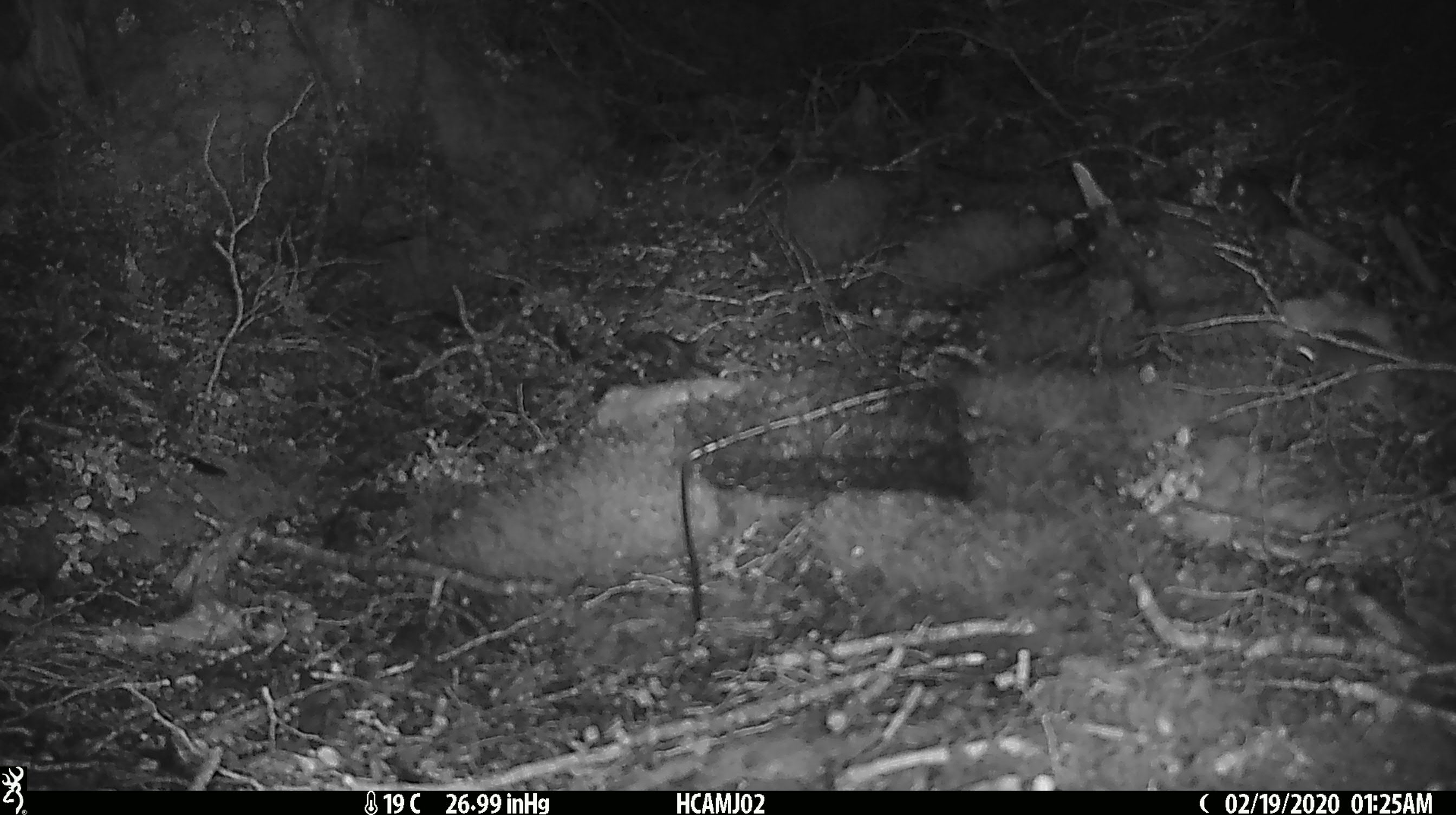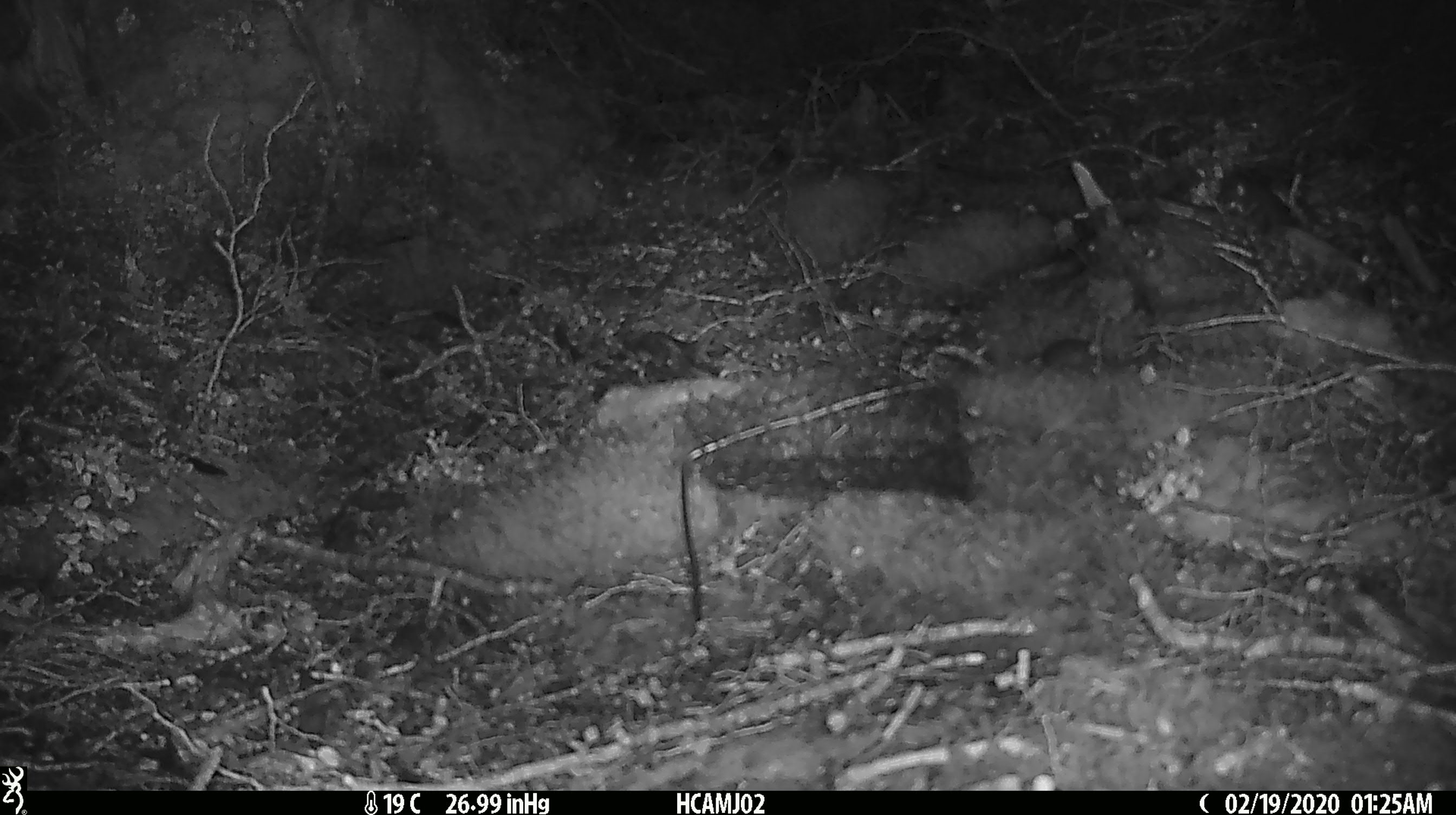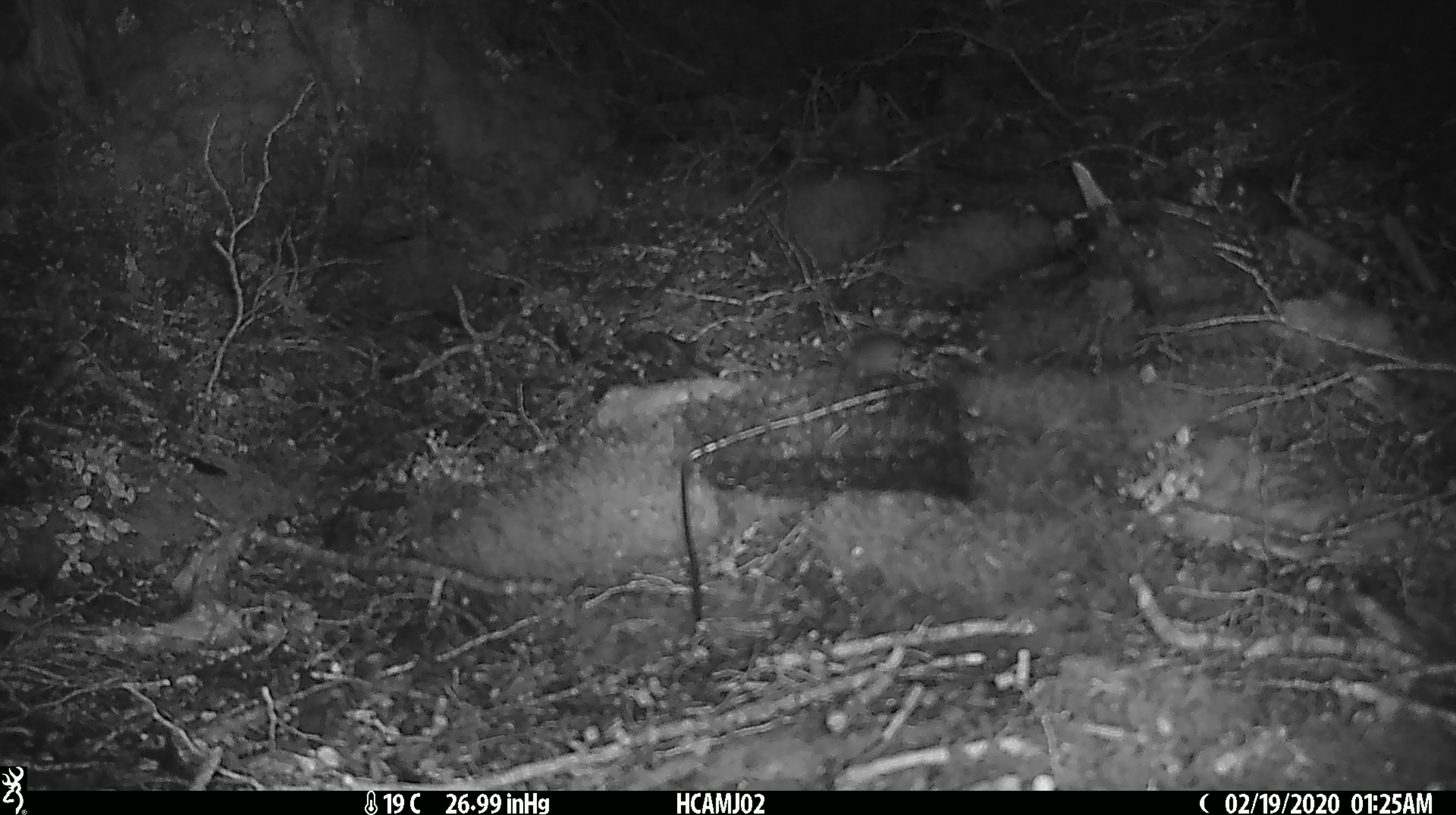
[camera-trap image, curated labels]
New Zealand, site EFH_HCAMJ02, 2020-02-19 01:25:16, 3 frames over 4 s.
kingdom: Animalia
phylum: Chordata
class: Mammalia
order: Rodentia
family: Muridae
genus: Mus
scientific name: Mus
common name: mouse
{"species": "mouse (Mus)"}